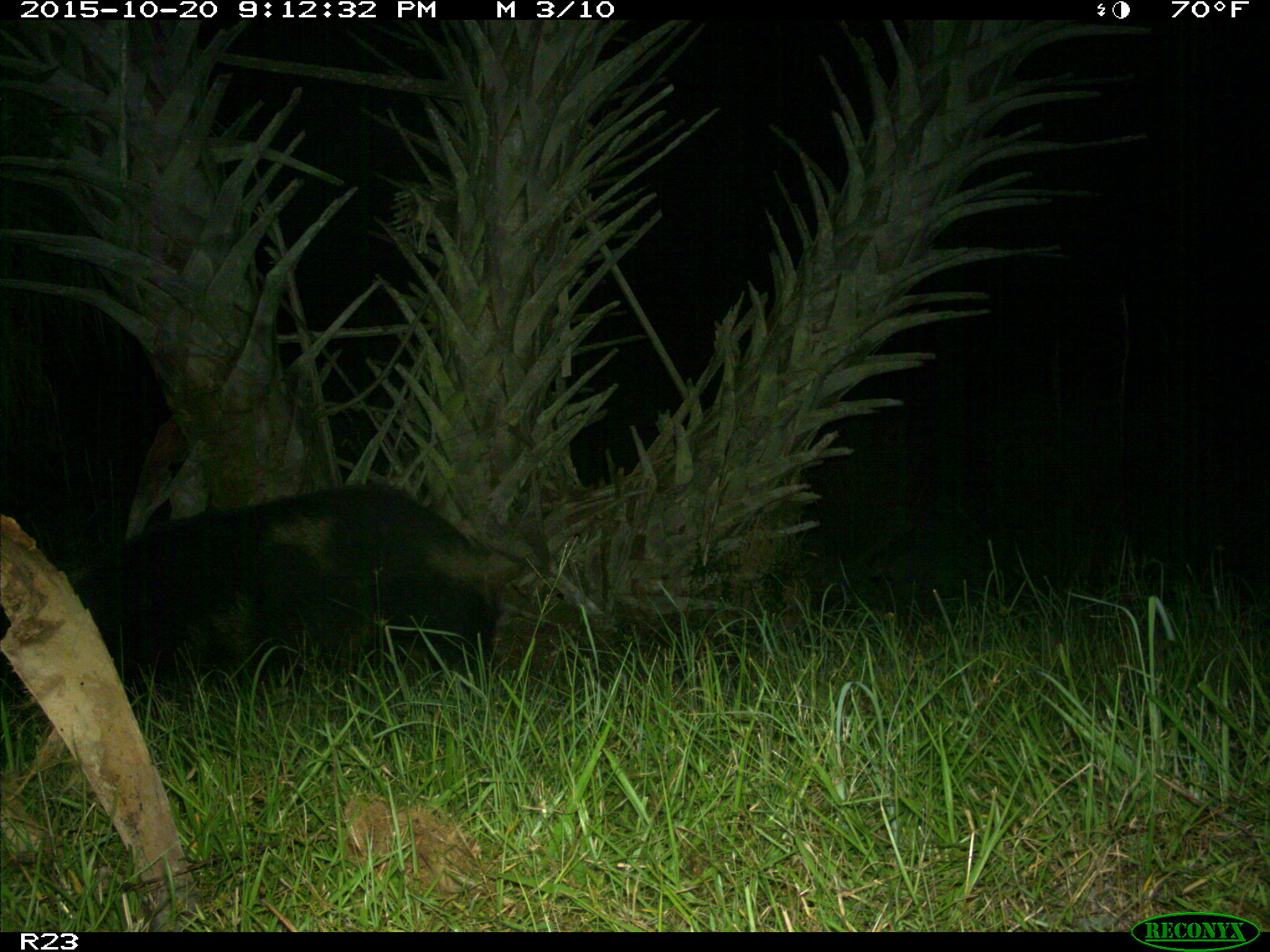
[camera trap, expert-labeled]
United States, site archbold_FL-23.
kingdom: Animalia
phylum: Chordata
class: Mammalia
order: Artiodactyla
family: Suidae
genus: Sus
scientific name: Sus scrofa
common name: wild boar